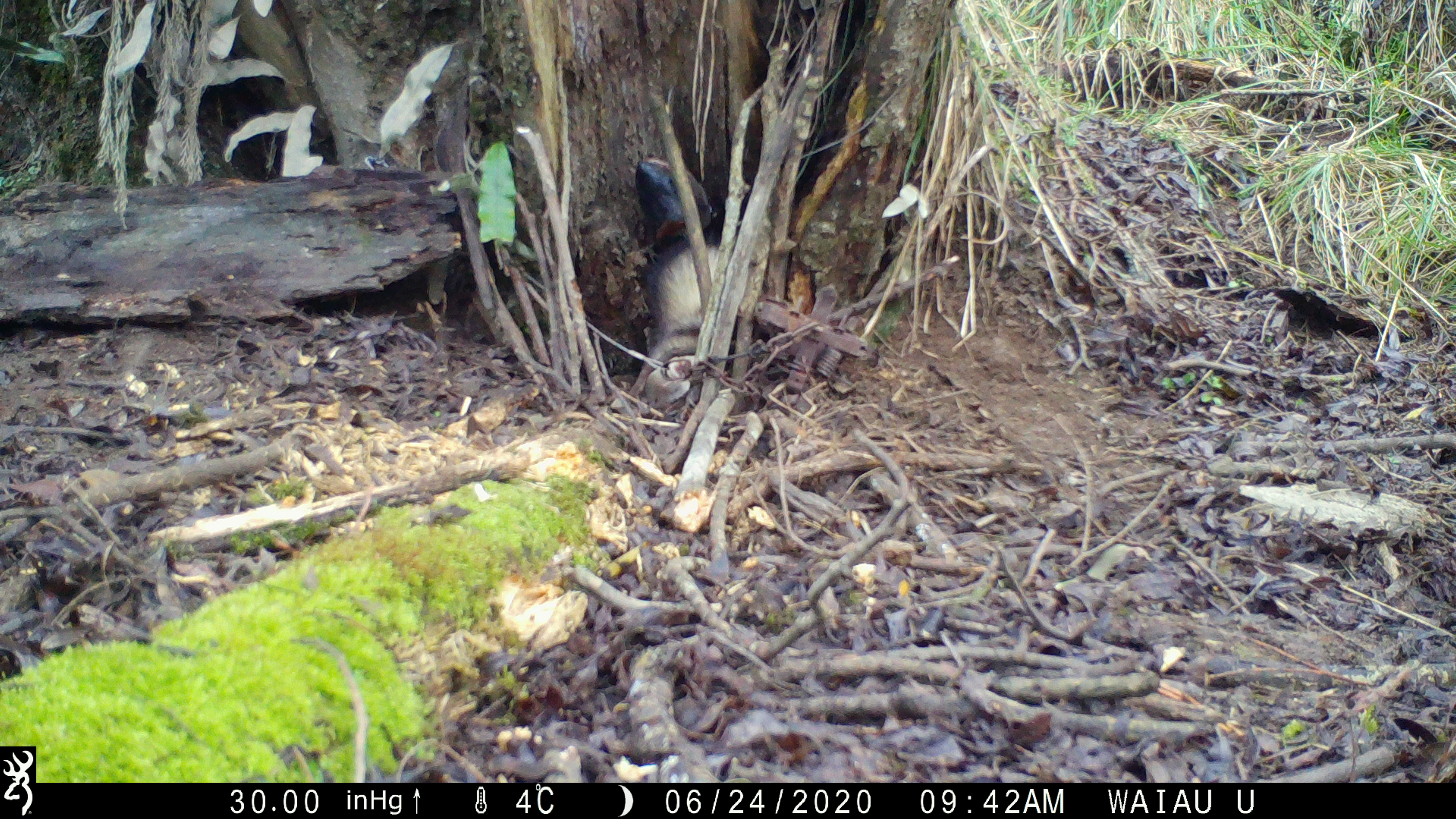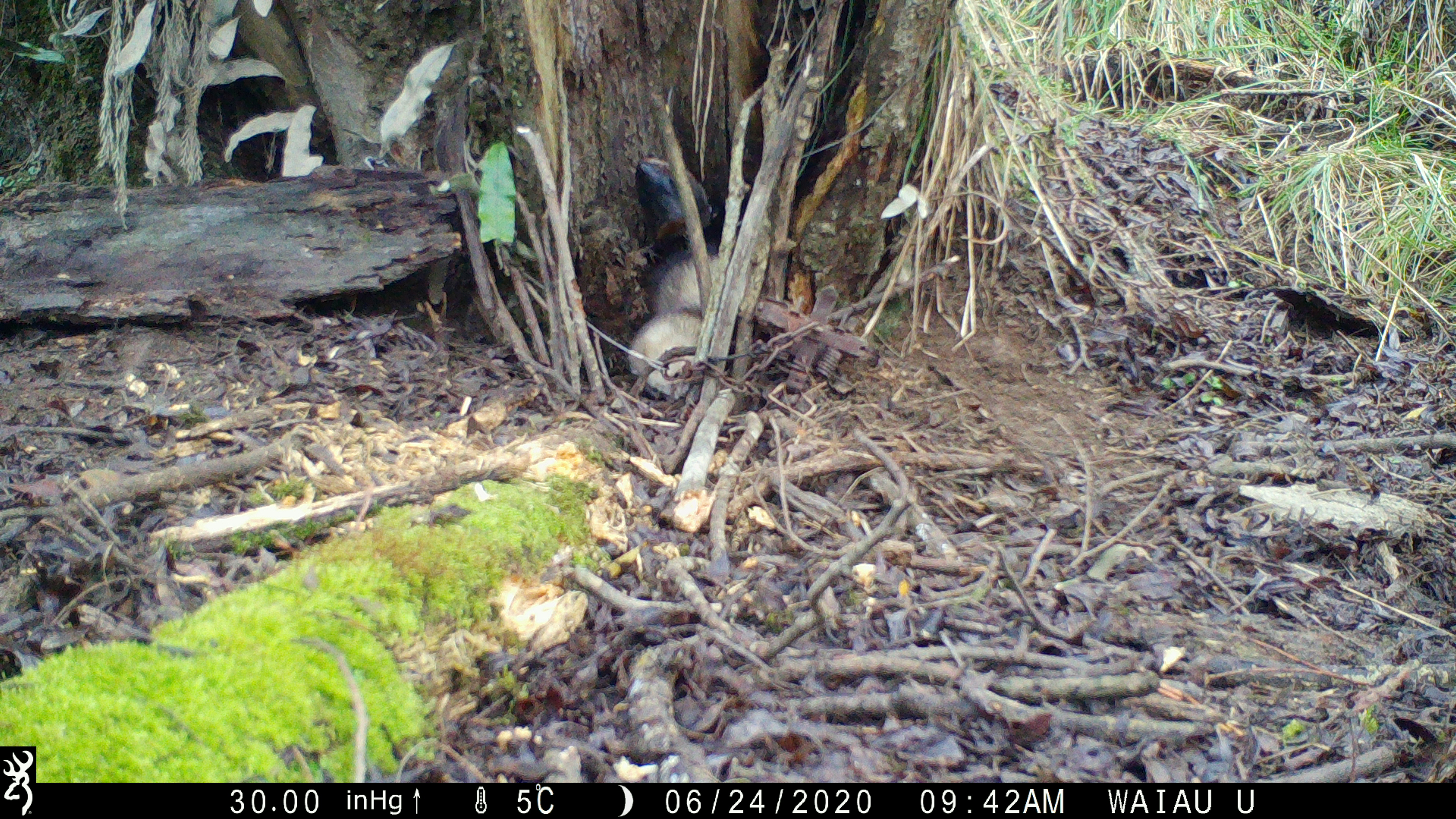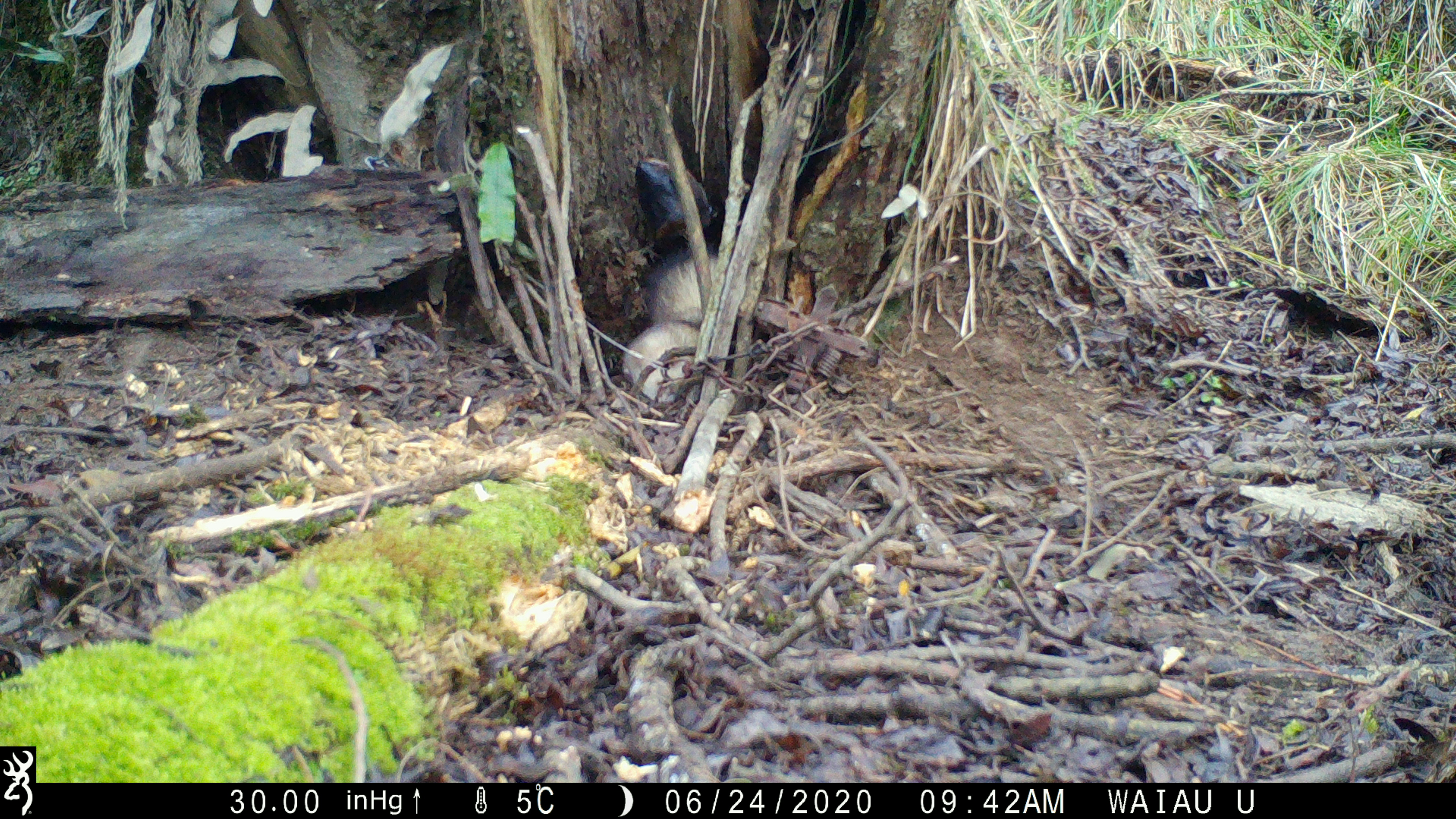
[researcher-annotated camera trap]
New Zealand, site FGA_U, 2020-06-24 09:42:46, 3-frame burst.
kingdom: Animalia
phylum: Chordata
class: Mammalia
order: Carnivora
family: Mustelidae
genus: Mustela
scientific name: Mustela furo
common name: ferret